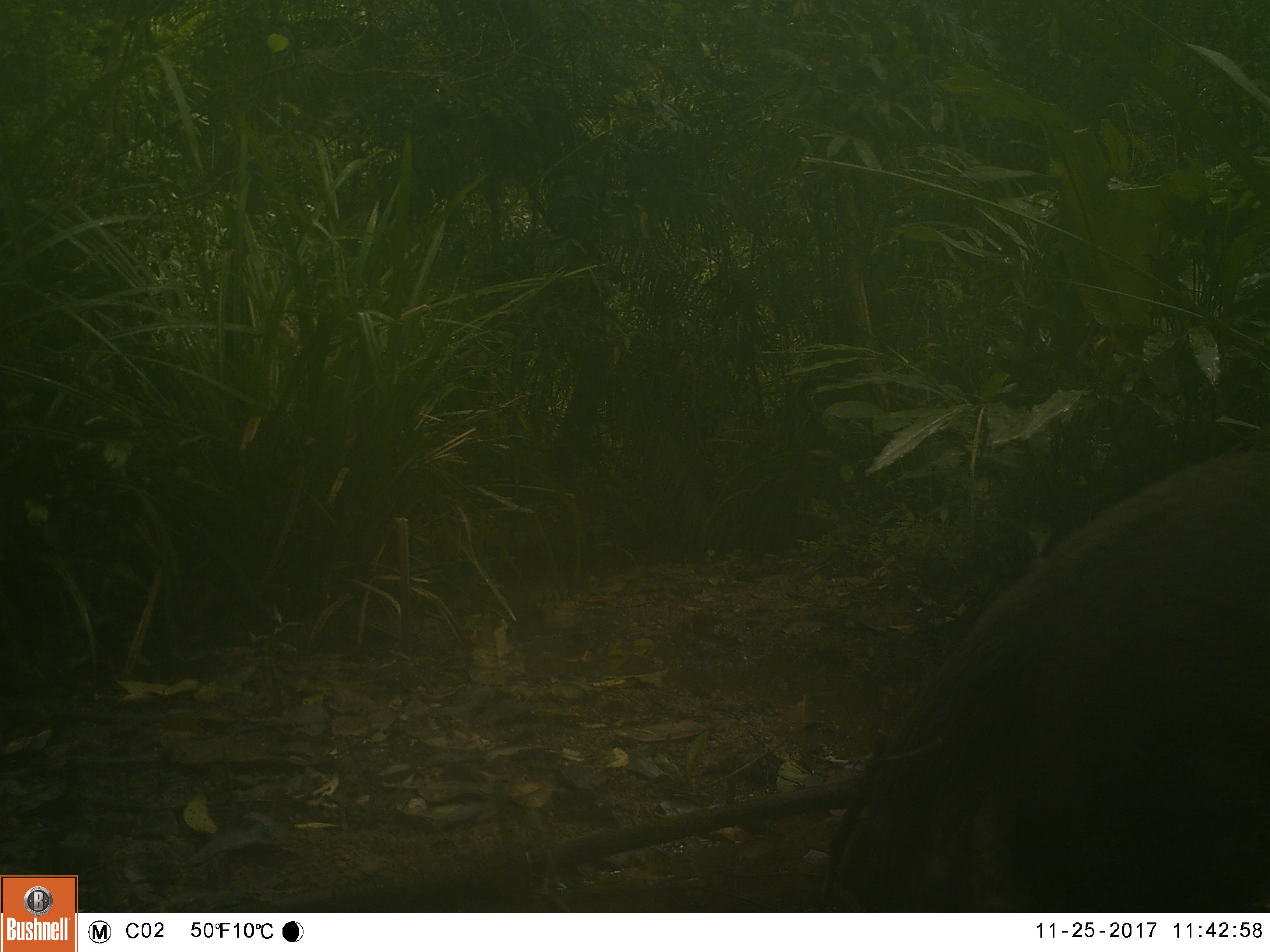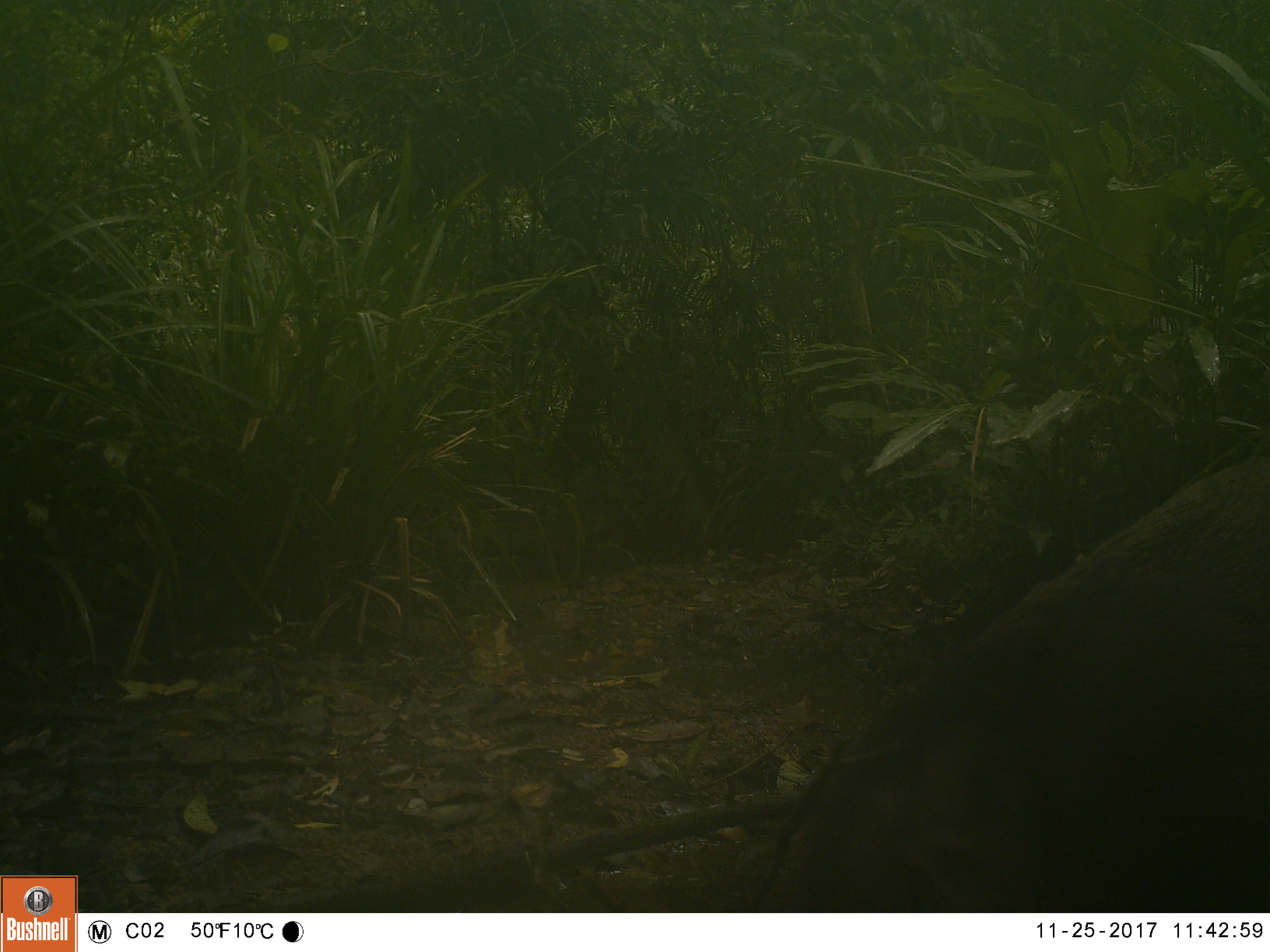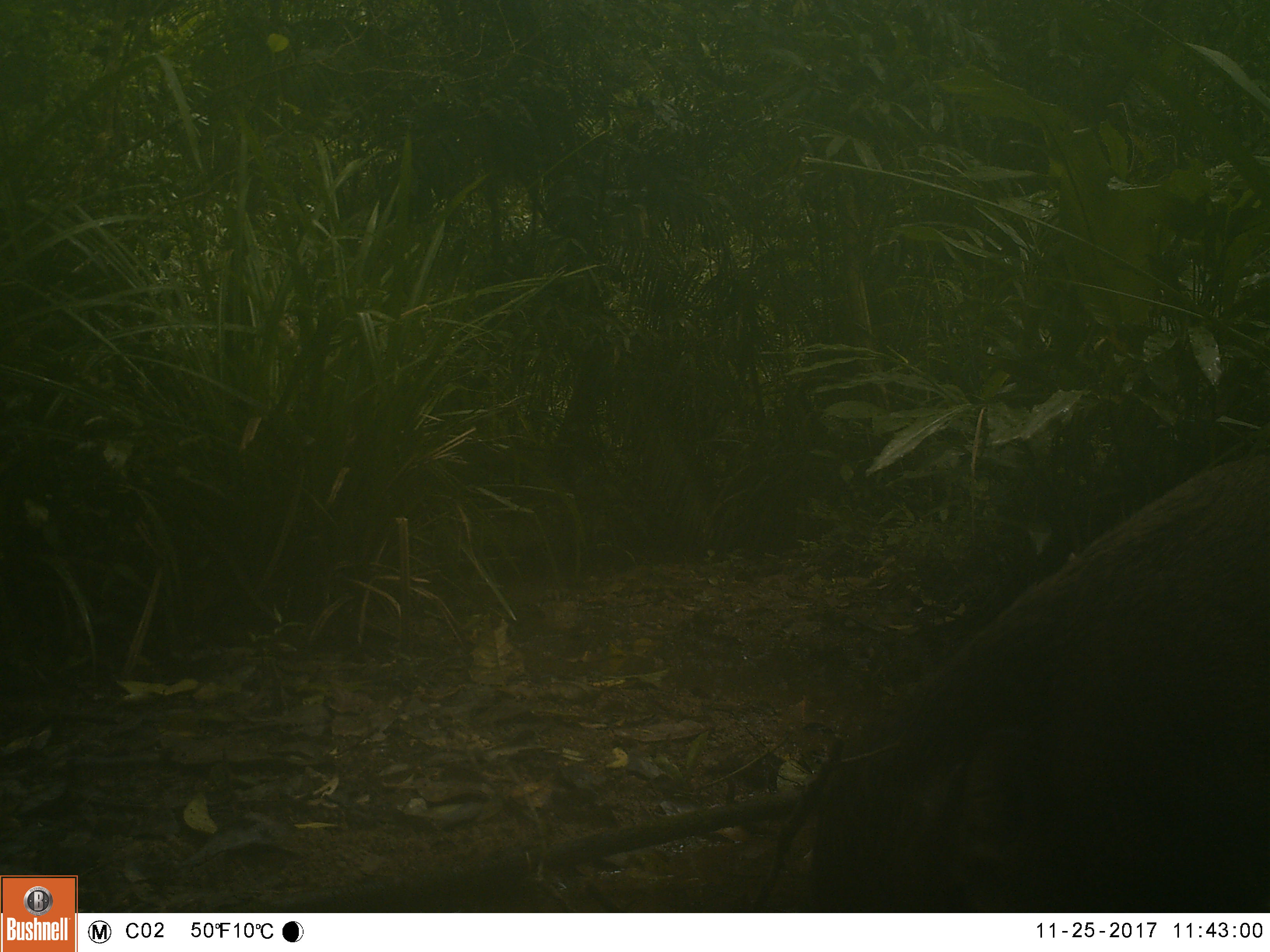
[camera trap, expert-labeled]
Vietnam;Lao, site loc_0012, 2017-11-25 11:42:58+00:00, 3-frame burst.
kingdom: Animalia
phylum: Chordata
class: Mammalia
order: Artiodactyla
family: Suidae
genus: Sus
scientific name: Sus scrofa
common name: eurasian wild pig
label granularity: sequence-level